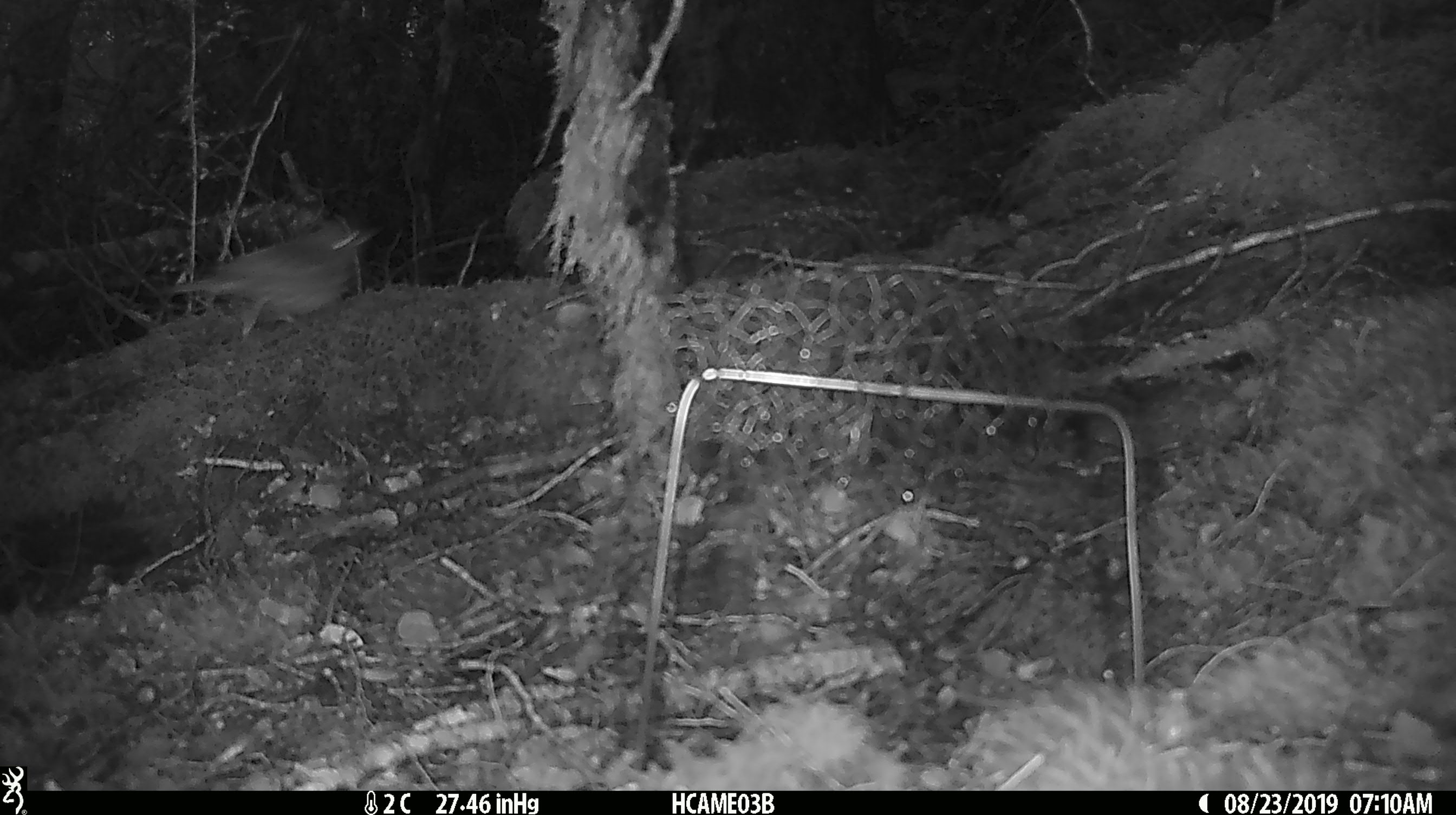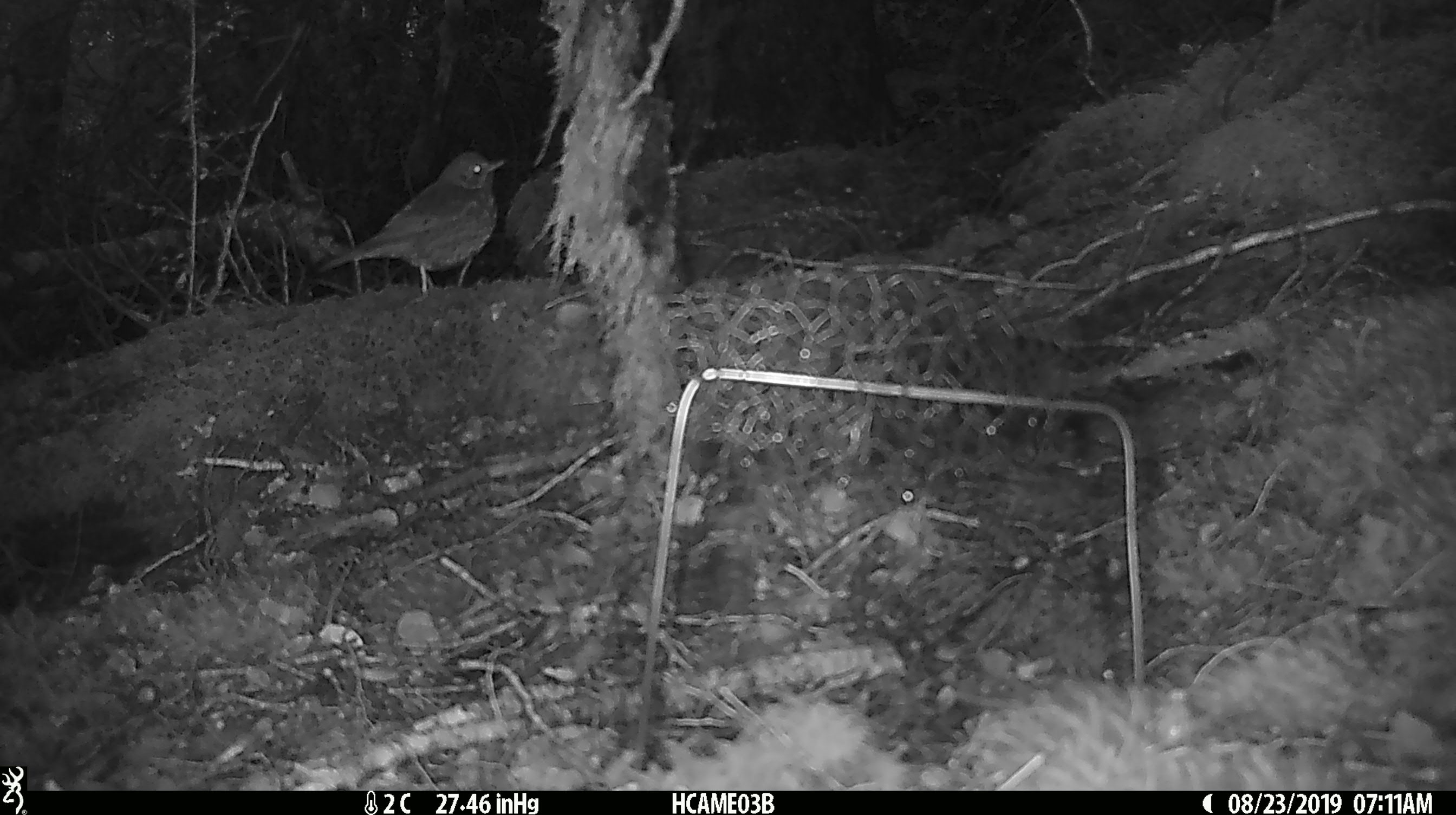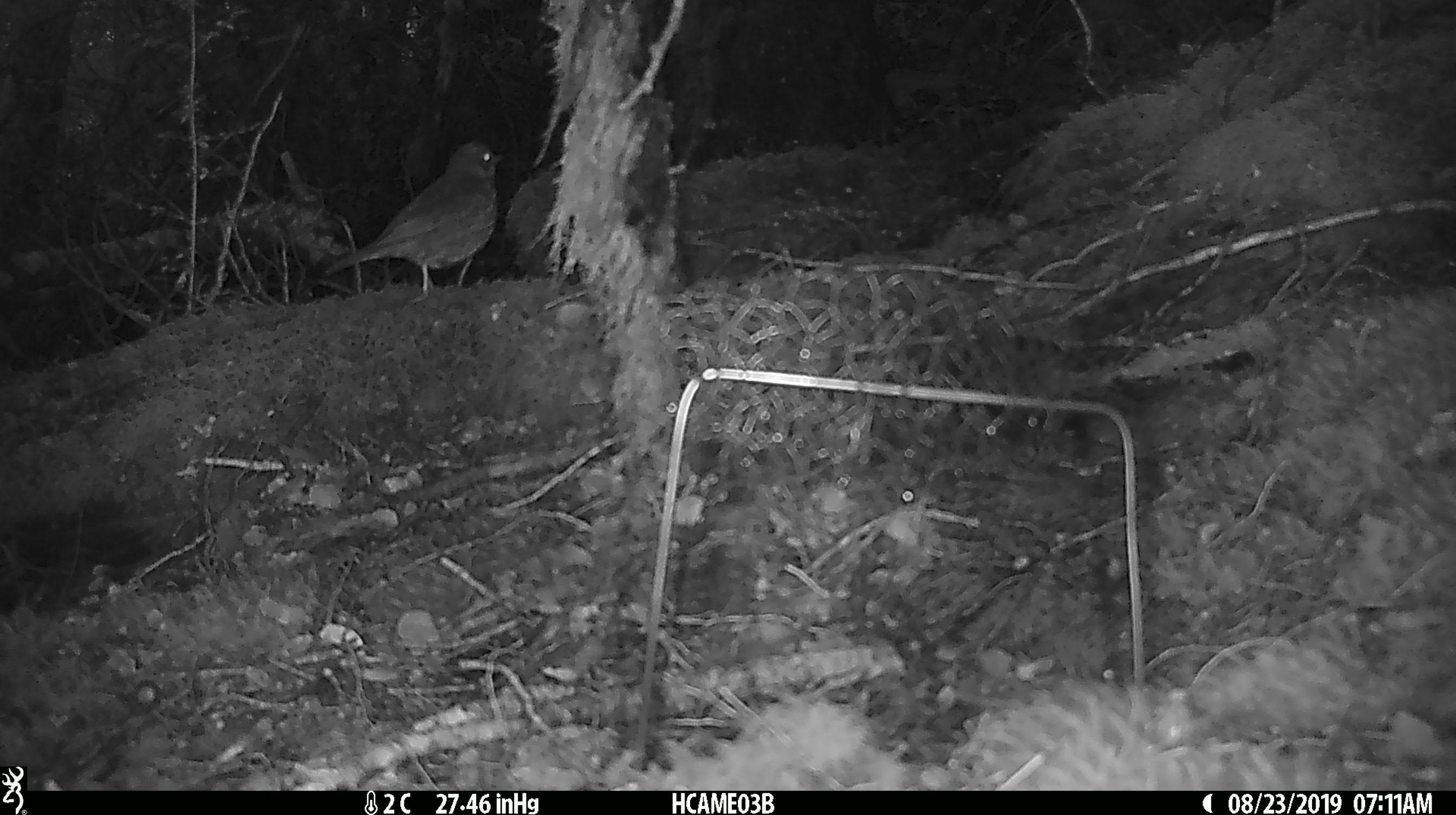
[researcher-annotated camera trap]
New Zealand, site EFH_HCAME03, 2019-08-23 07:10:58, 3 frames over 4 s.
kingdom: Animalia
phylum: Chordata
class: Aves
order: Passeriformes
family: Turdidae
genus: Turdus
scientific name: Turdus philomelos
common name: song thrush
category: thrush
Thrush (song thrush) (Turdus philomelos).